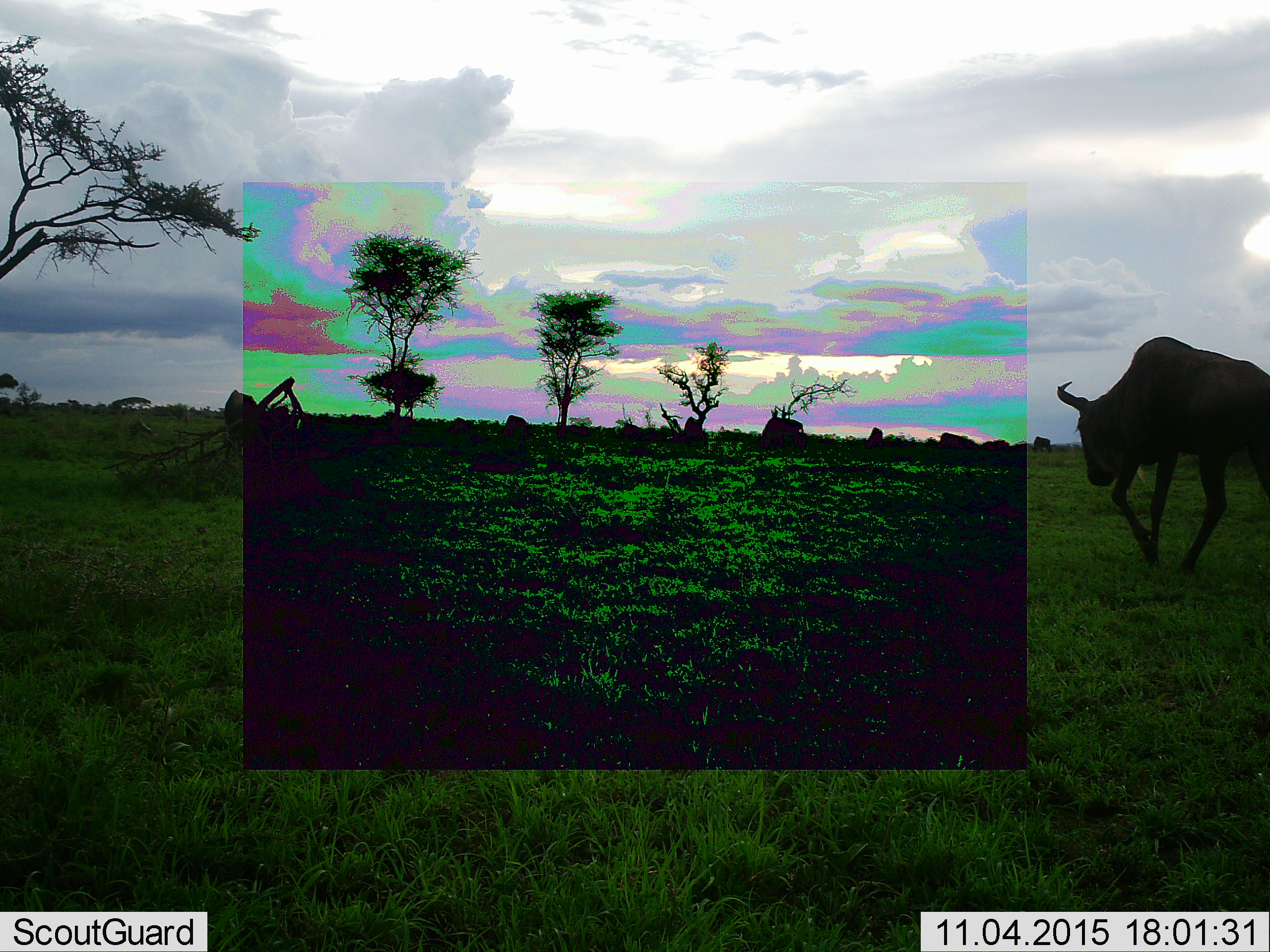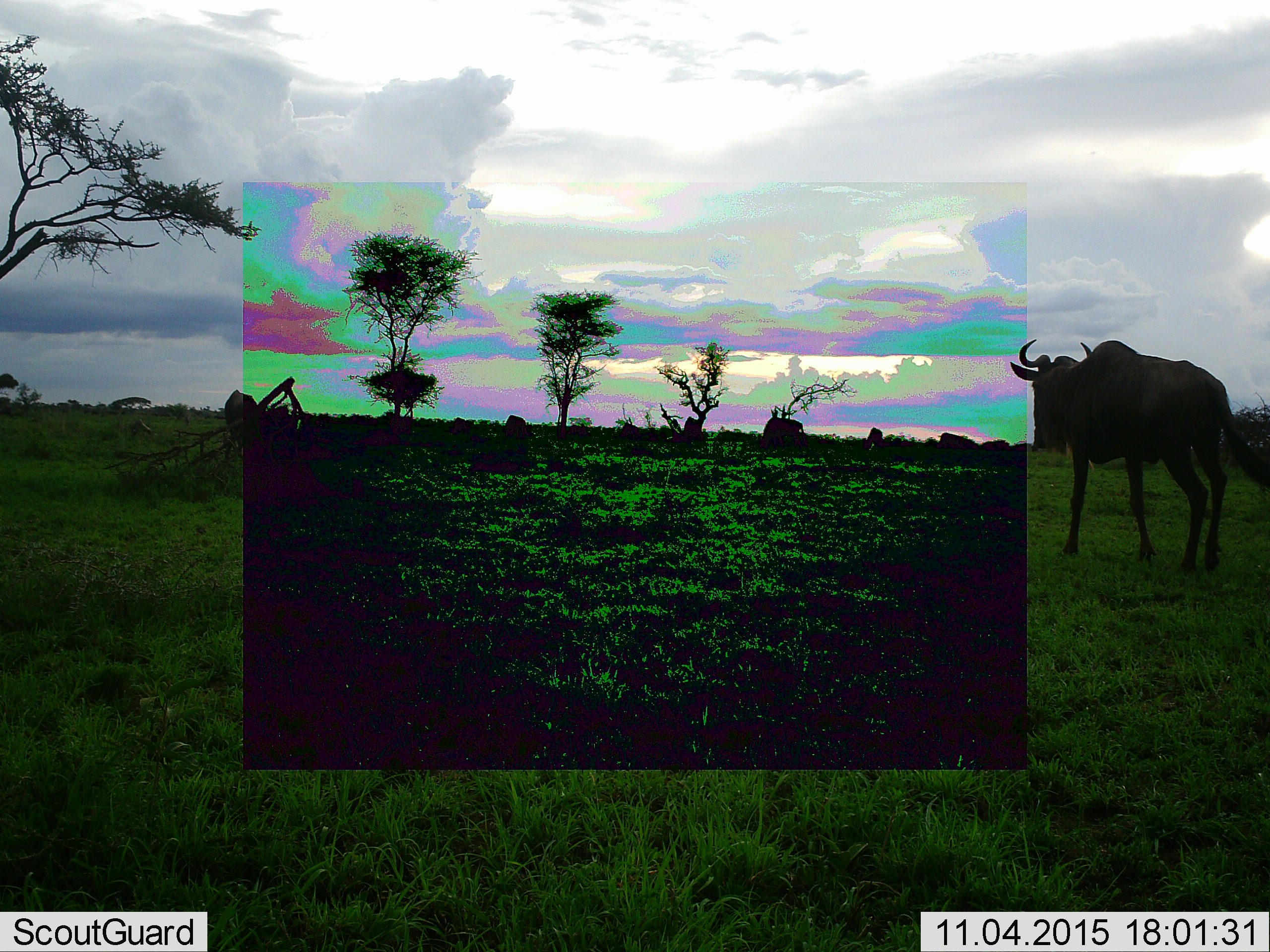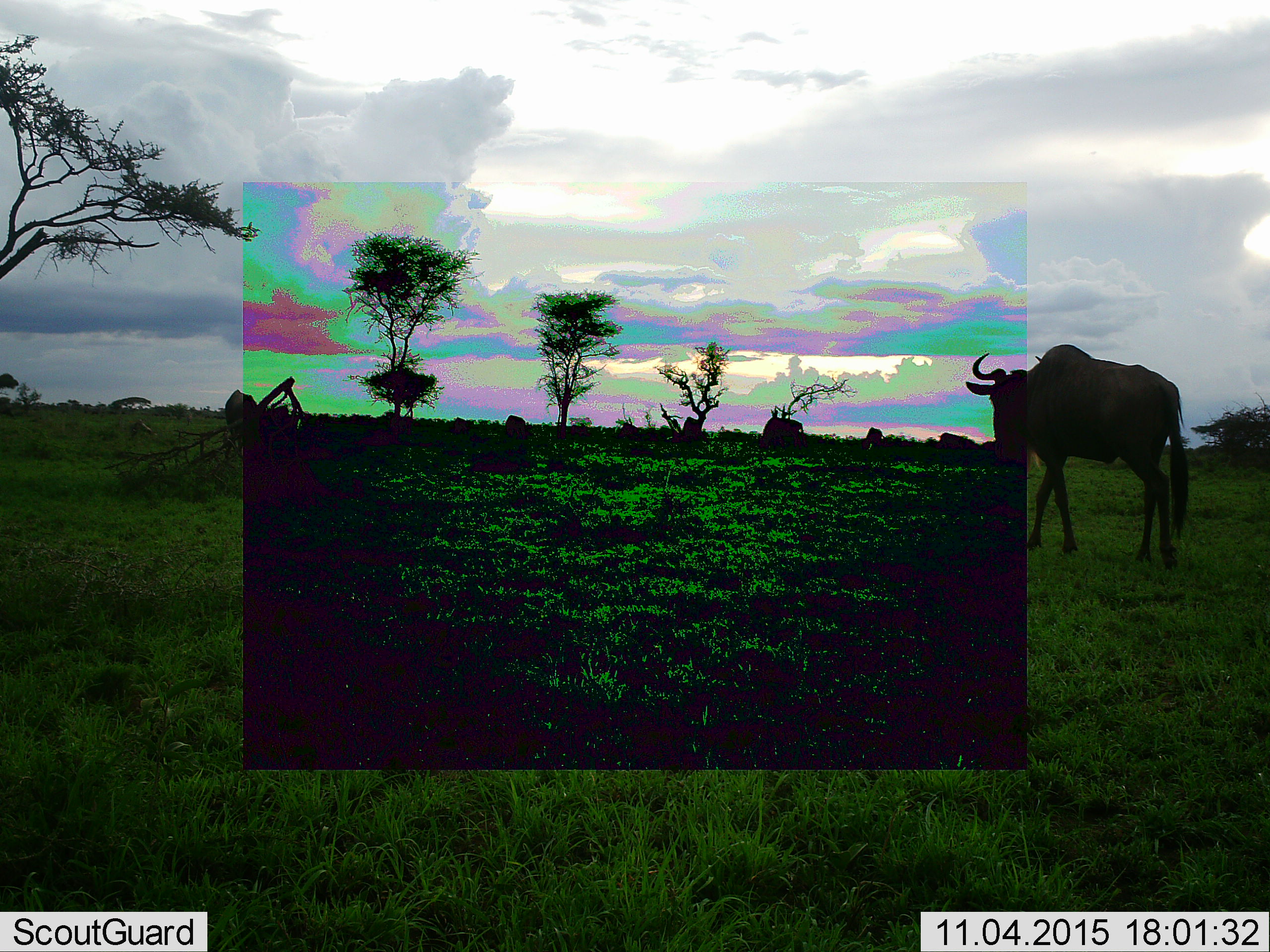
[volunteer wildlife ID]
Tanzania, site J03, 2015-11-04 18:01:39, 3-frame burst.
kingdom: Animalia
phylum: Chordata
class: Mammalia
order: Artiodactyla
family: Bovidae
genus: Connochaetes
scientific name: Connochaetes taurinus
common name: blue wildebeest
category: wildebeest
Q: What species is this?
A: Wildebeest (blue wildebeest) (Connochaetes taurinus).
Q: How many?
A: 6.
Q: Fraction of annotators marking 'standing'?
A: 60%.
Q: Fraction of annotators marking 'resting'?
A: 0%.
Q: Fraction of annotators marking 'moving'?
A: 60%.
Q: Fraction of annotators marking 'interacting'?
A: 0%.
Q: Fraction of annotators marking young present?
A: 0%.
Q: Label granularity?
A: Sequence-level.